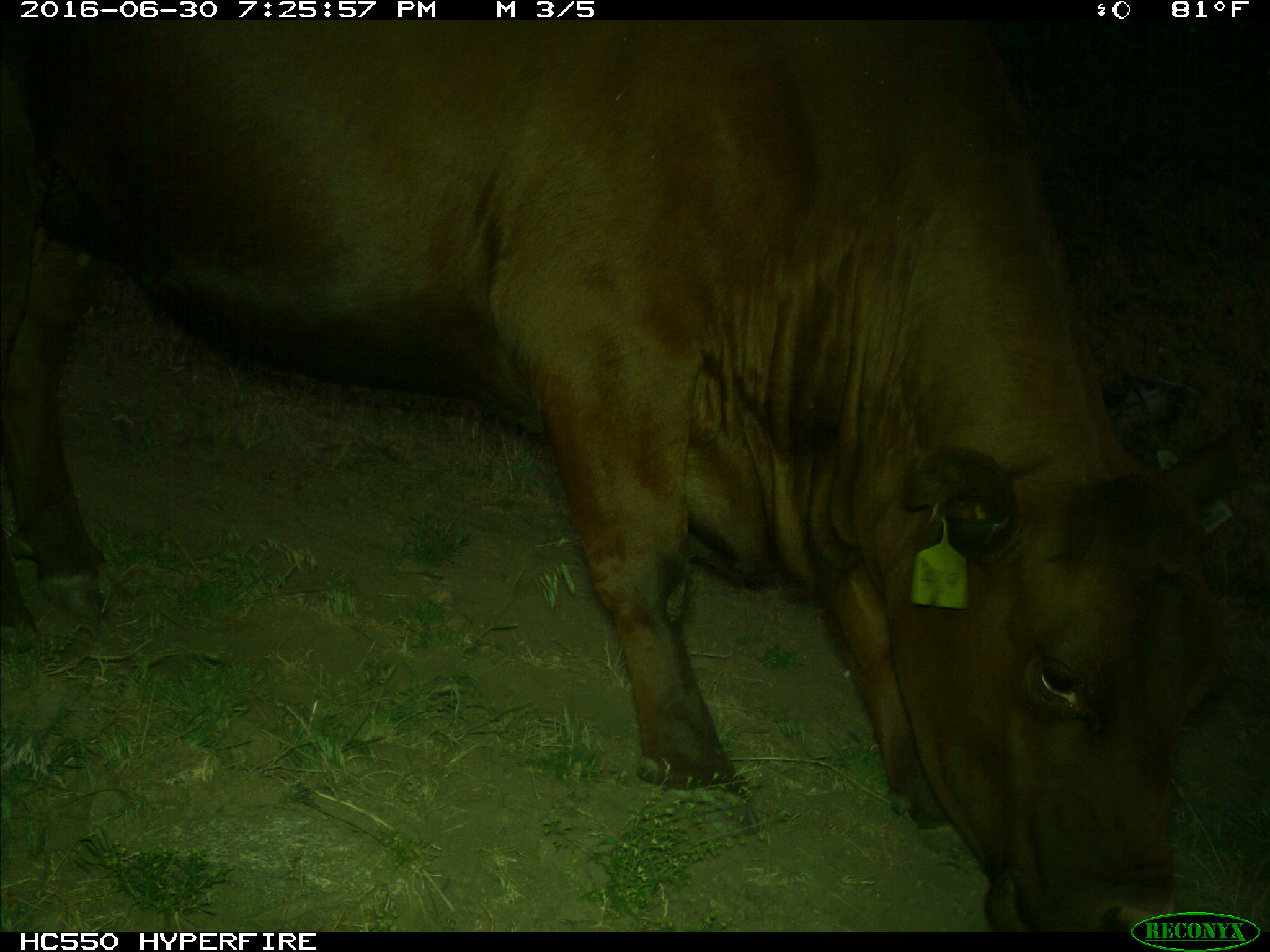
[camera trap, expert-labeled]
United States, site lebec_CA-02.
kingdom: Animalia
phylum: Chordata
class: Mammalia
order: Artiodactyla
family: Bovidae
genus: Bos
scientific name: Bos taurus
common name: domestic cow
Bos taurus (domestic cow).